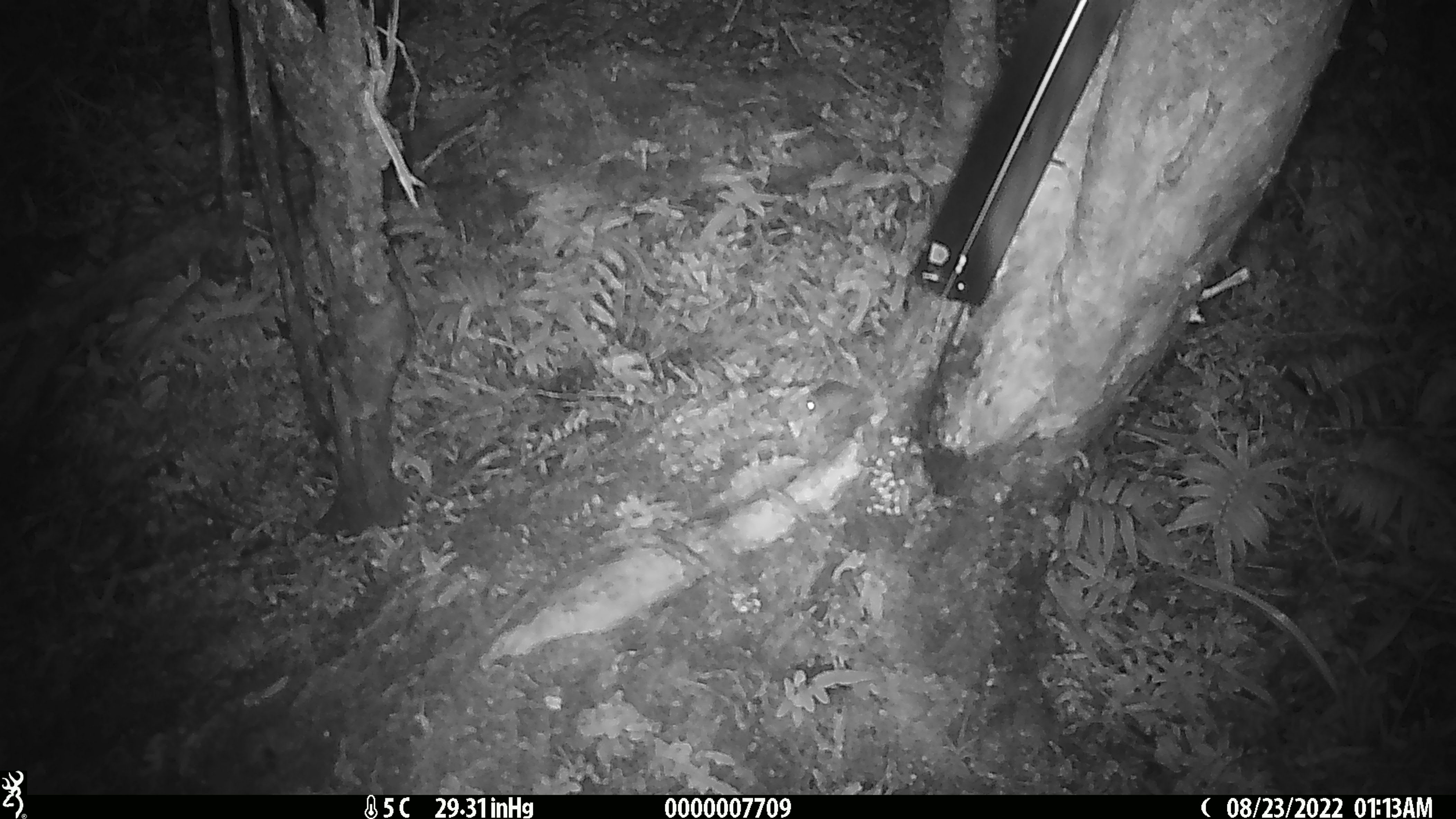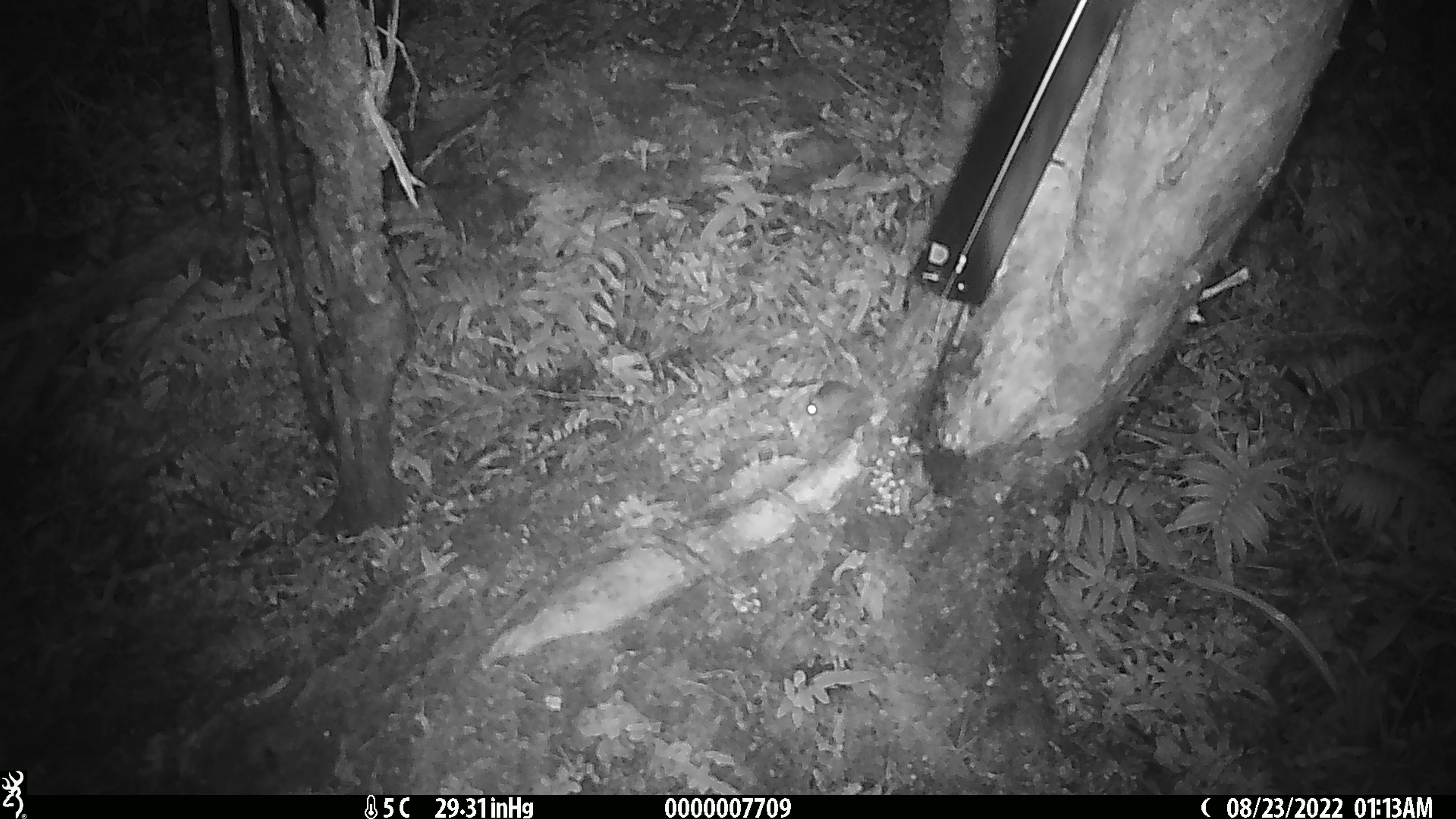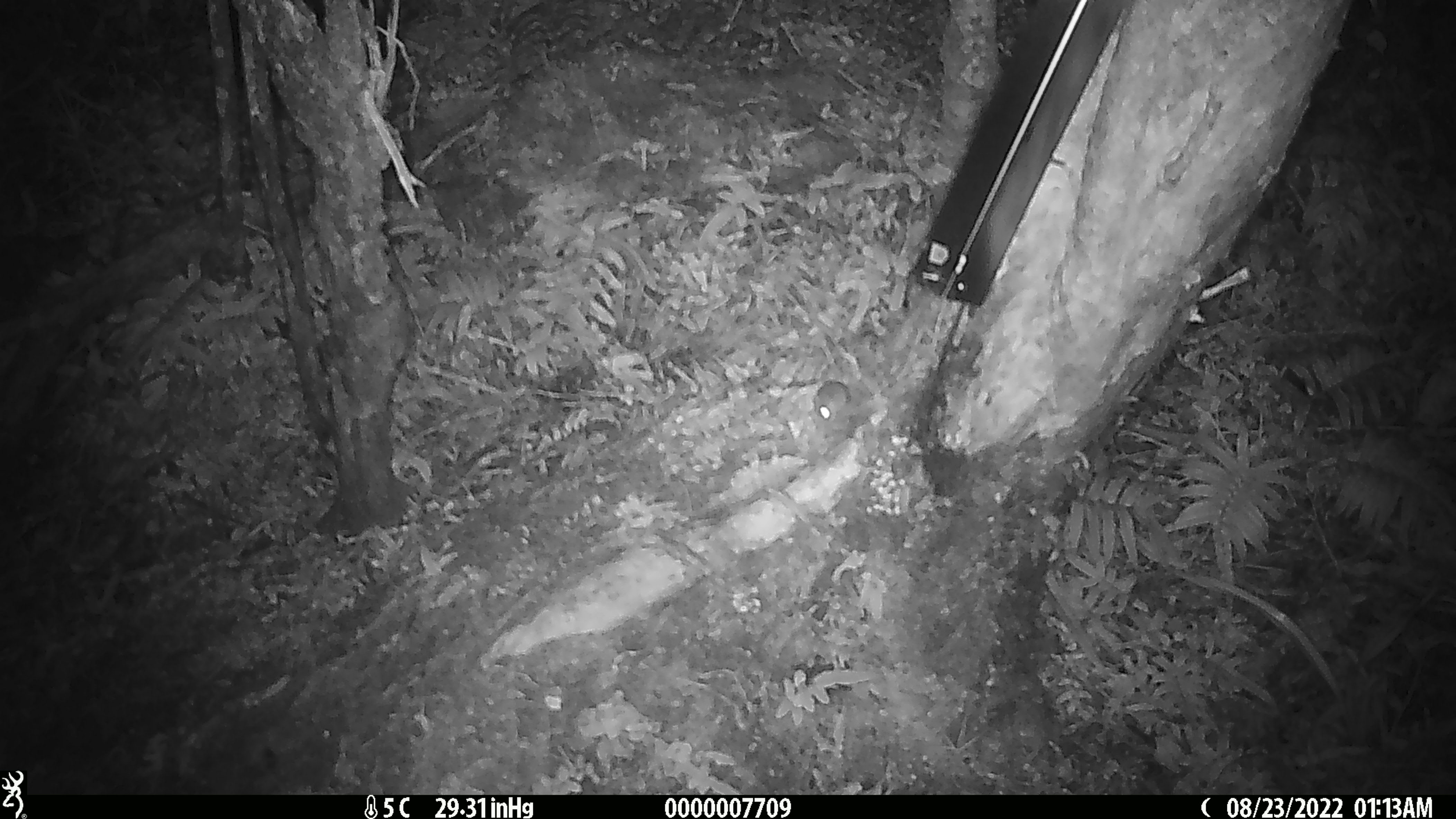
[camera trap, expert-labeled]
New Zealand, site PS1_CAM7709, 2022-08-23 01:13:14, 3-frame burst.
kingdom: Animalia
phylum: Chordata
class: Mammalia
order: Rodentia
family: Muridae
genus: Mus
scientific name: Mus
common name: mouse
Mouse (Mus).